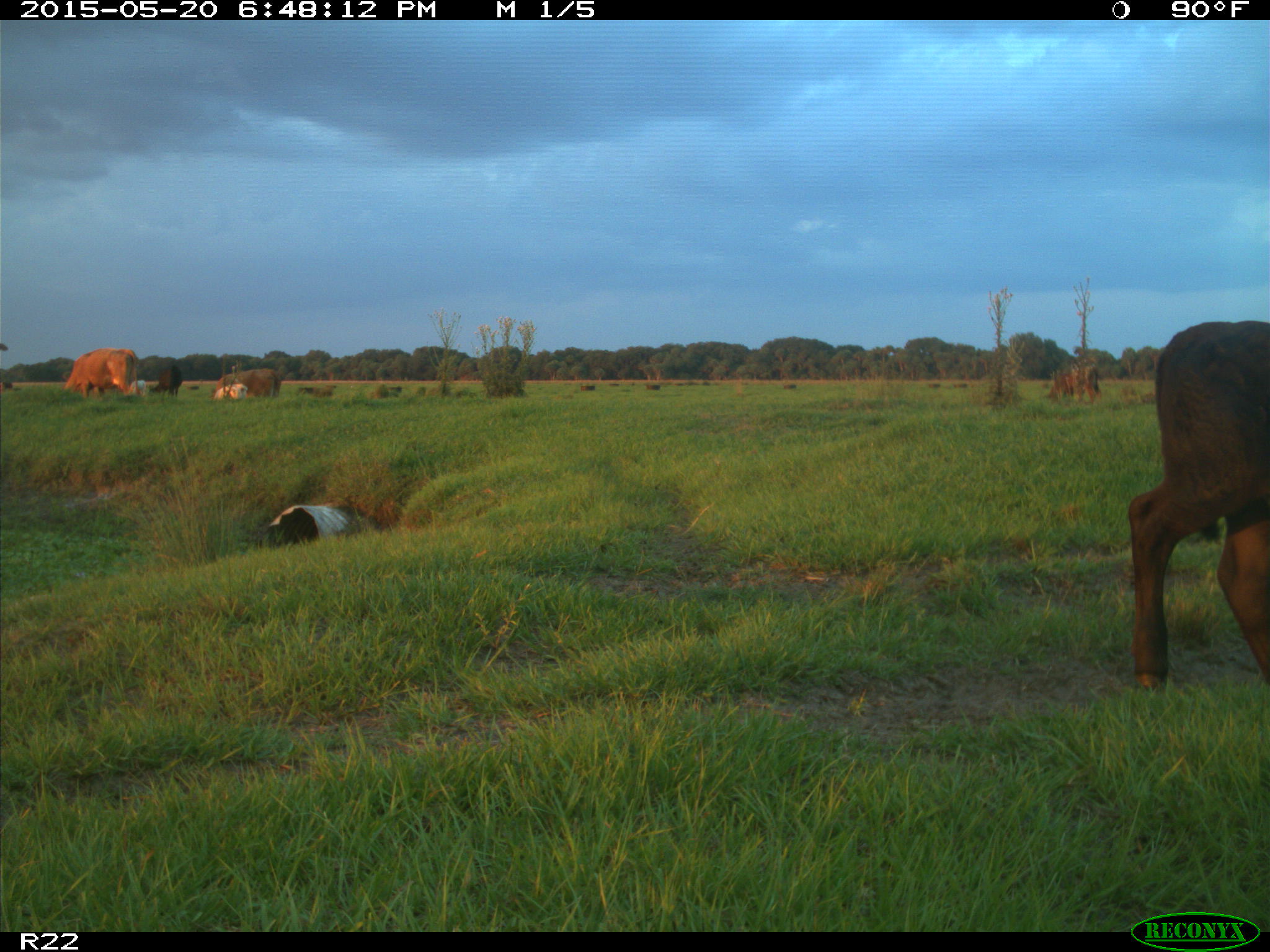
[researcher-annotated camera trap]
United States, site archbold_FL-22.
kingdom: Animalia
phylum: Chordata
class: Mammalia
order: Artiodactyla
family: Bovidae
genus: Bos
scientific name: Bos taurus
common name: domestic cow